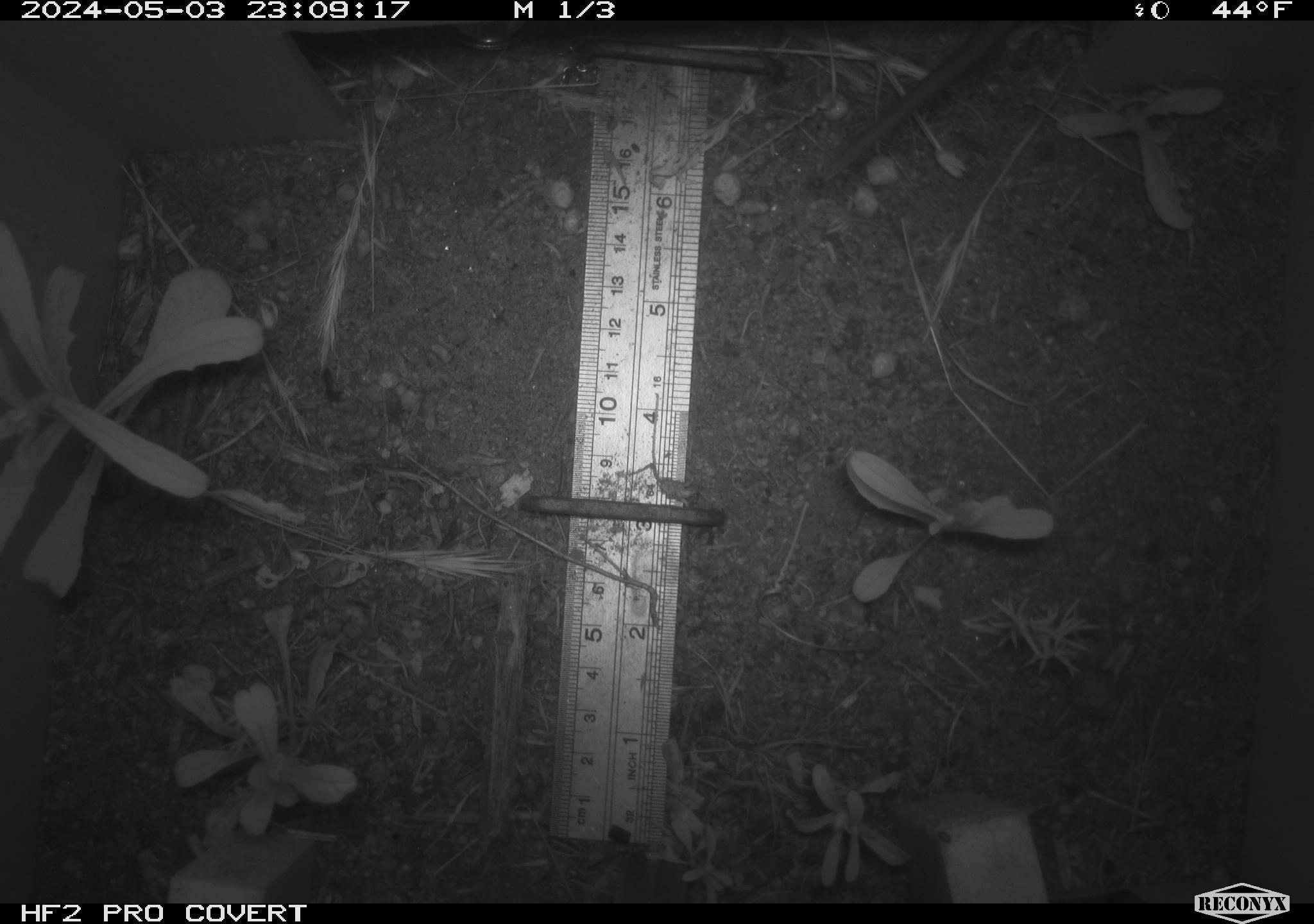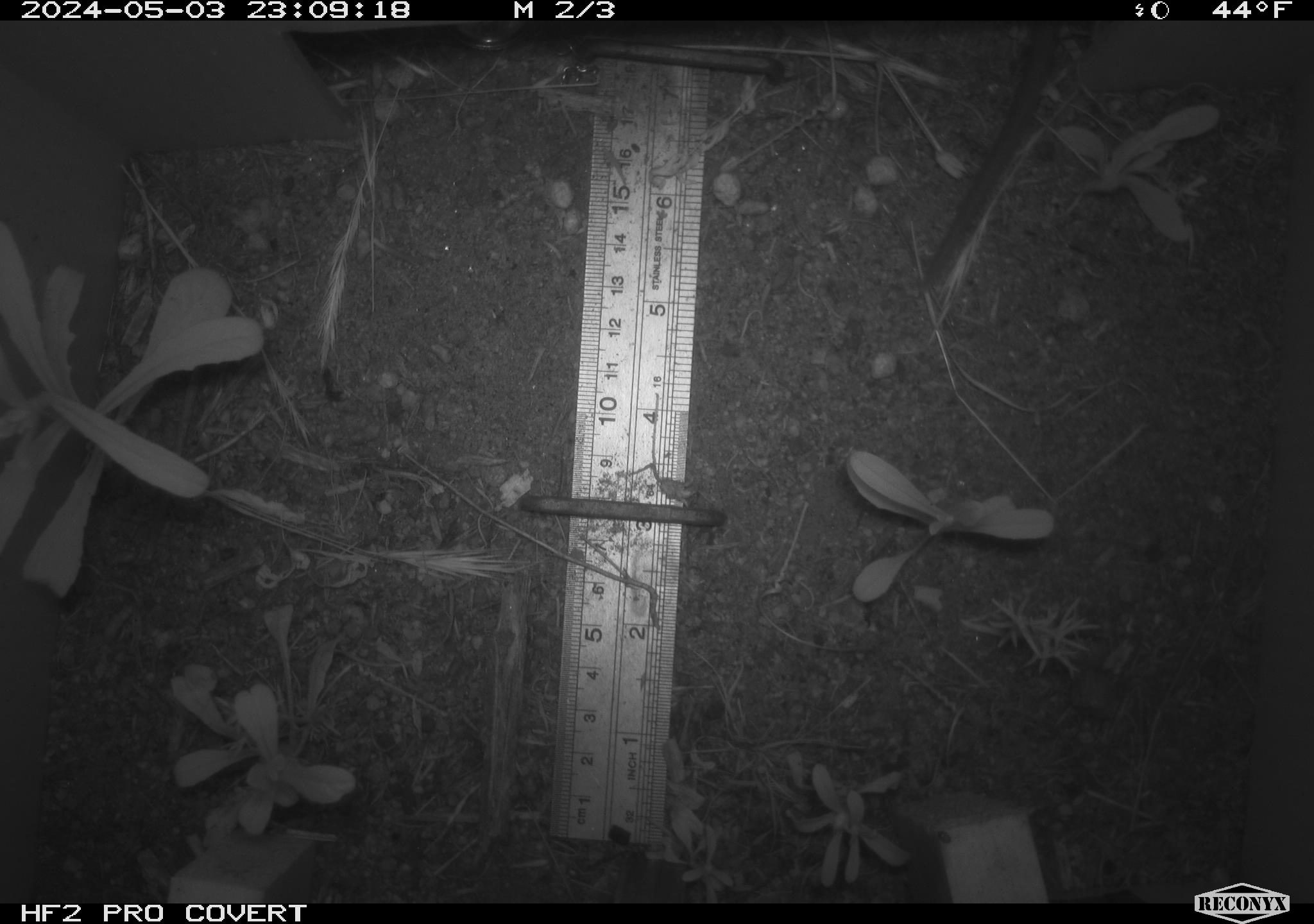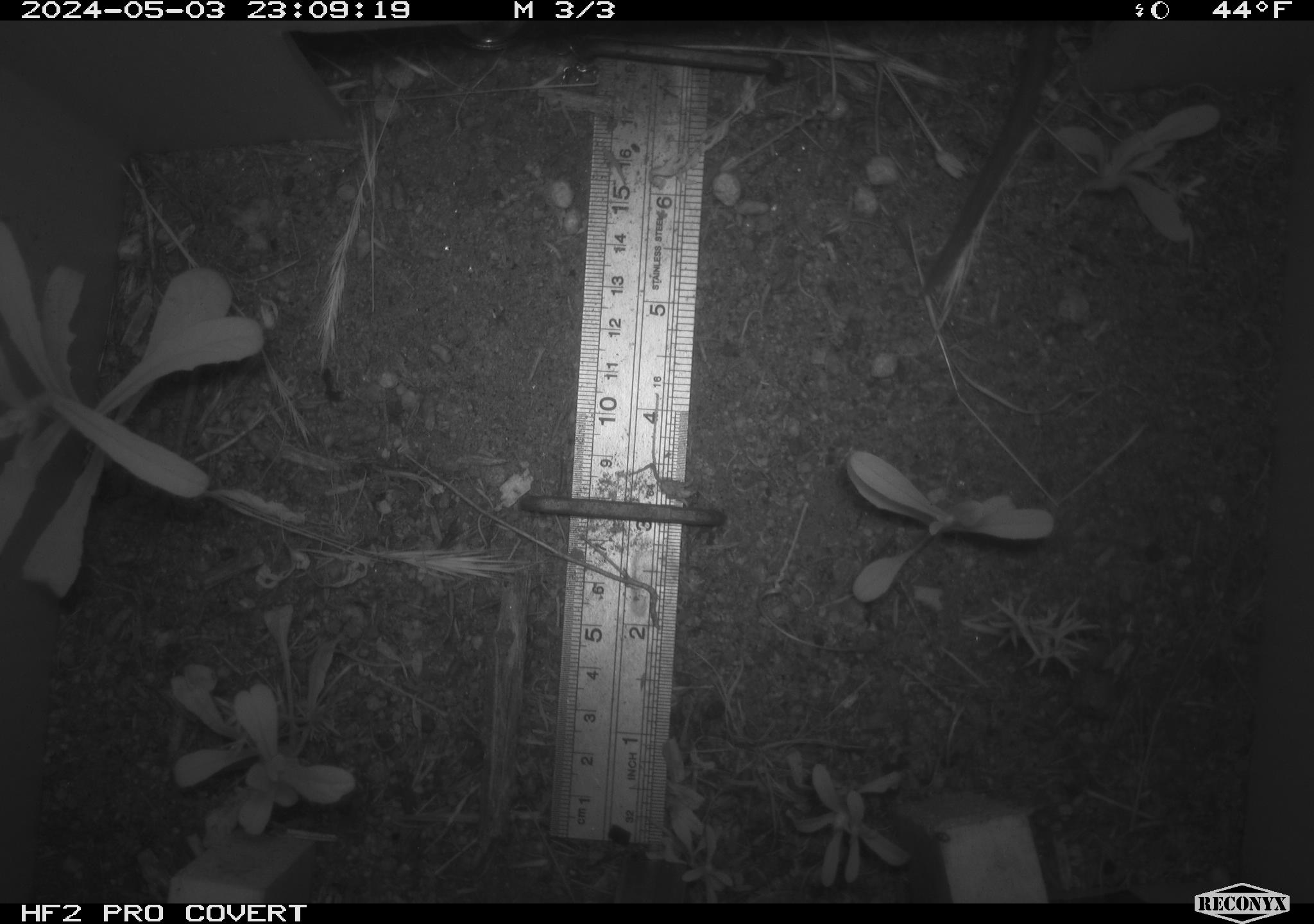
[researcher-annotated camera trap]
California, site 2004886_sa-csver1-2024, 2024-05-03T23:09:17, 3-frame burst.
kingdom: Animalia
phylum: Chordata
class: Mammalia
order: Rodentia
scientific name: Rodentia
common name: rodent